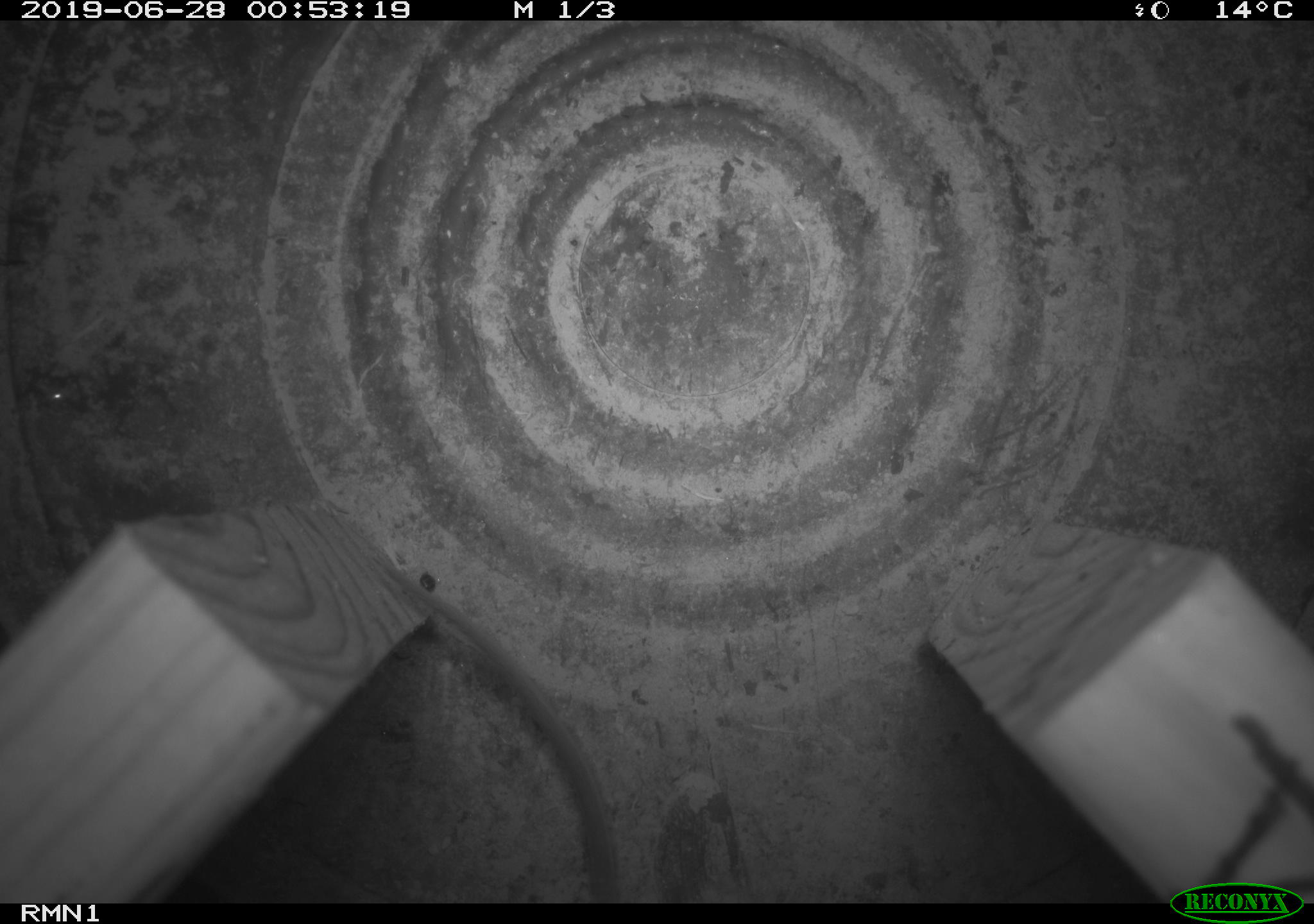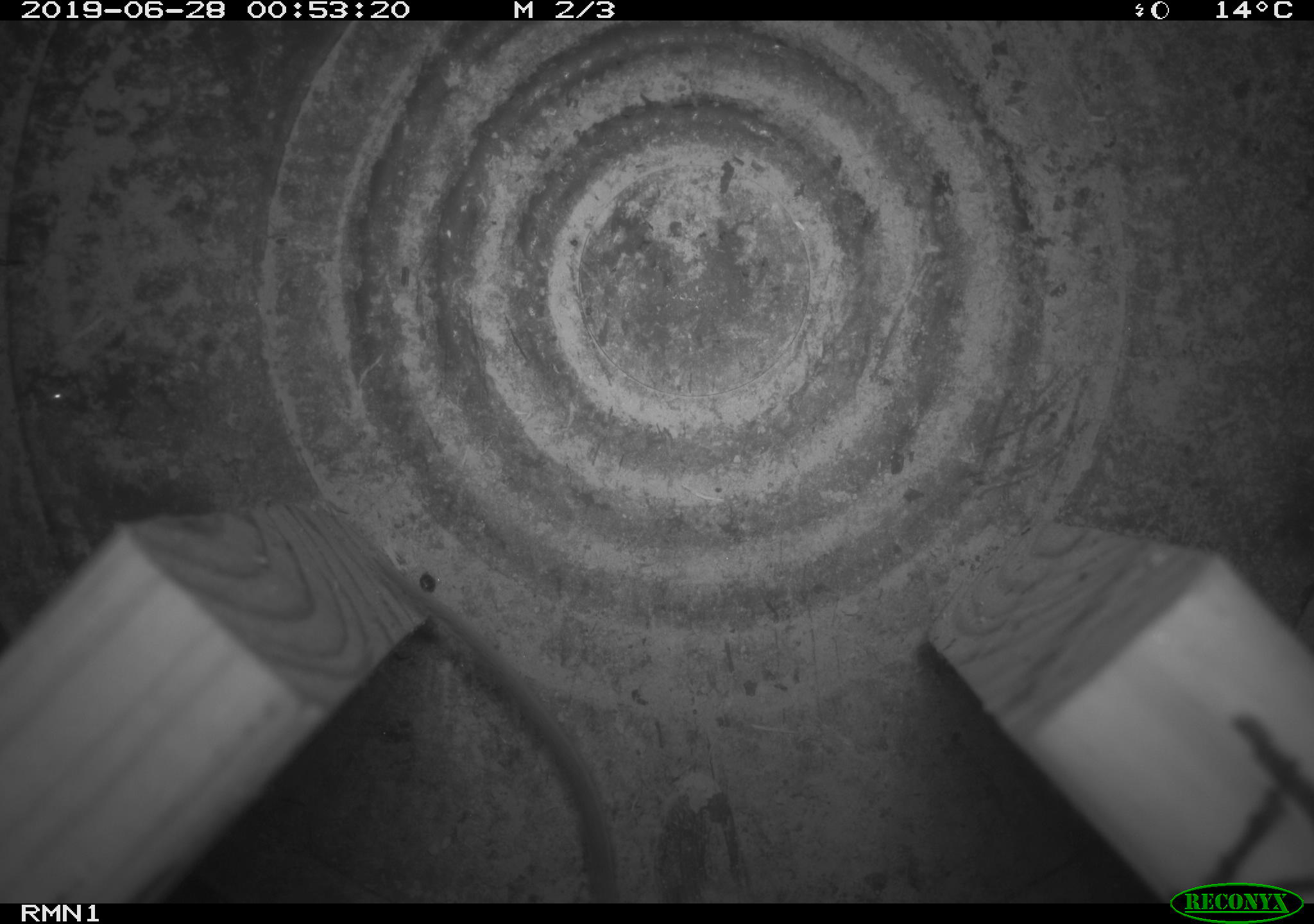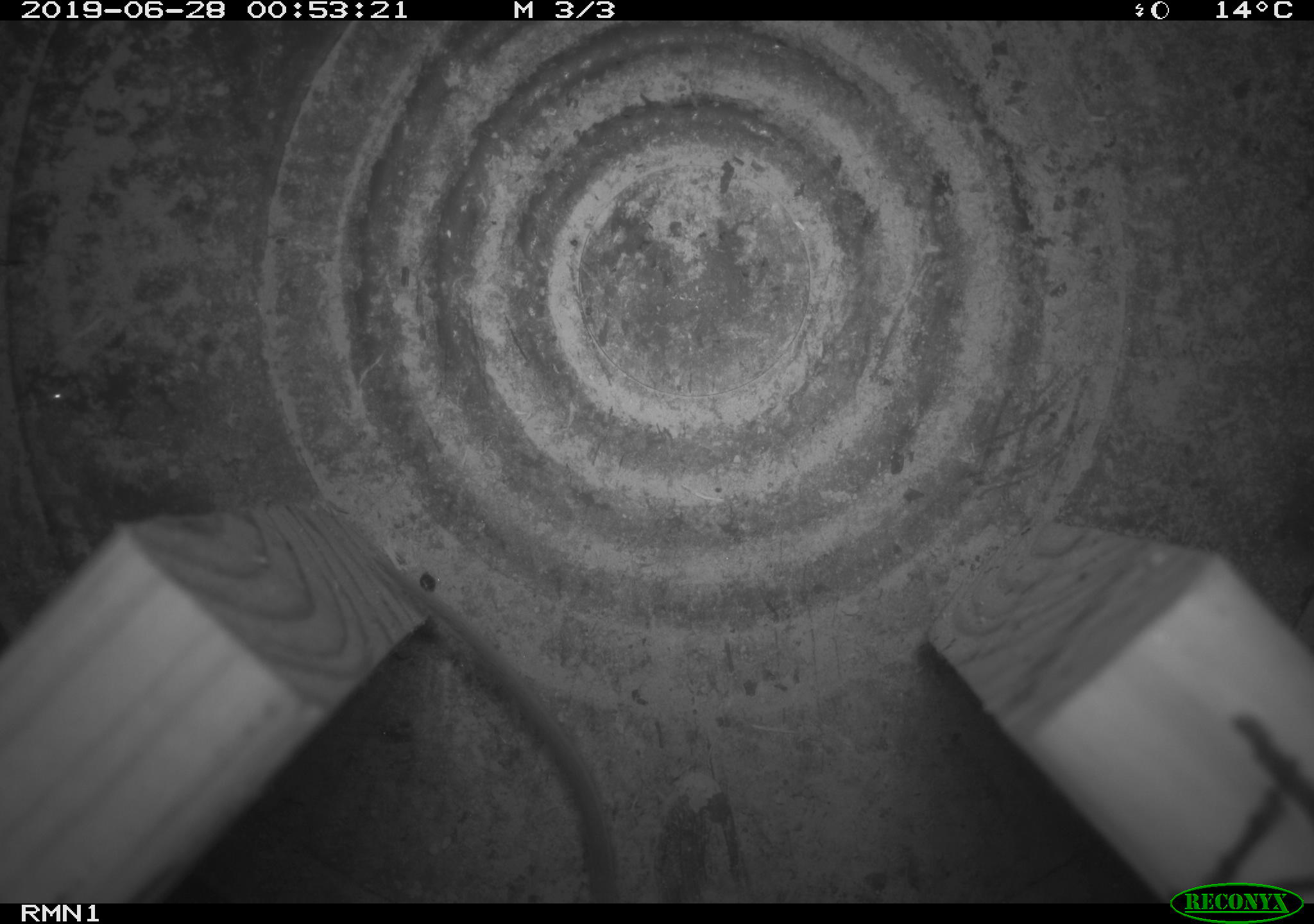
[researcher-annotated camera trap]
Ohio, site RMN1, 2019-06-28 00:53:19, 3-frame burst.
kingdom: Animalia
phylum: Chordata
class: Mammalia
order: Rodentia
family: Cricetidae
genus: Peromyscus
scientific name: Peromyscus leucopus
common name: white-footed mouse